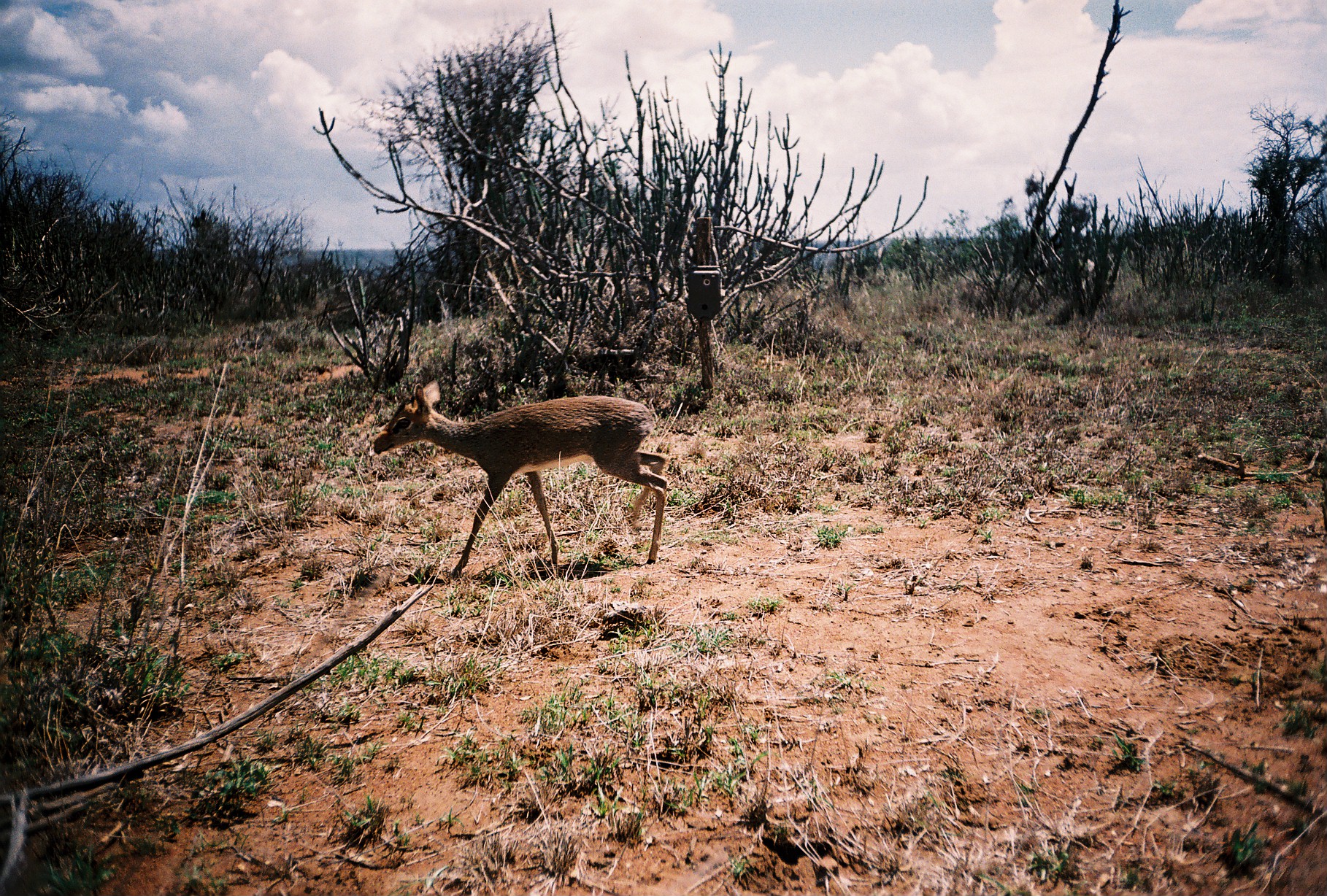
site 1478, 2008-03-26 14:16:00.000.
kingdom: Animalia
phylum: Chordata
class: Mammalia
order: Artiodactyla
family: Bovidae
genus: Madoqua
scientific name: Madoqua guentheri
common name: günther's dik-dik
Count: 1.